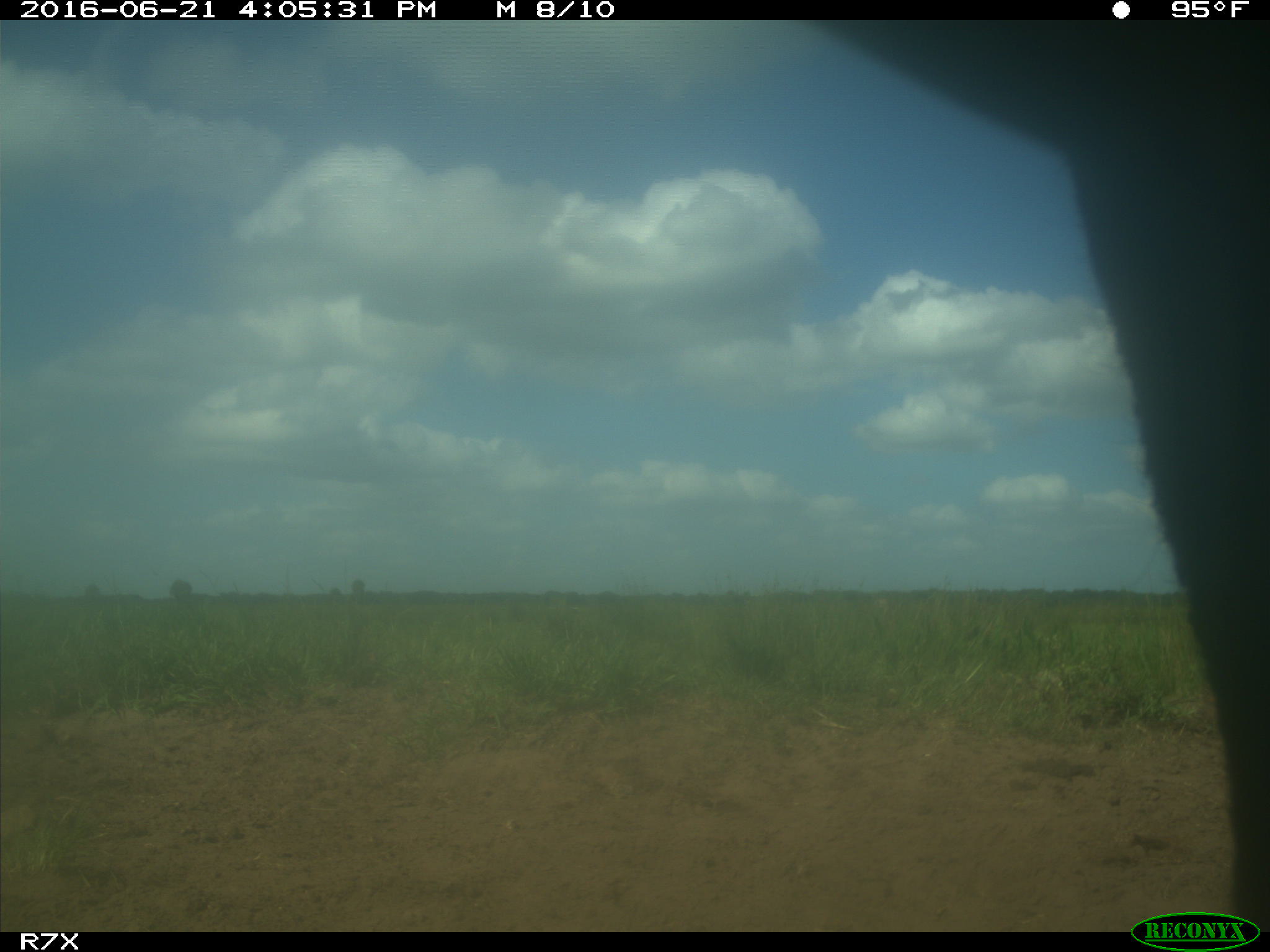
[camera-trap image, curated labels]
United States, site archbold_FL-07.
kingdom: Animalia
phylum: Chordata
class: Mammalia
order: Artiodactyla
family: Bovidae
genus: Bos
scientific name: Bos taurus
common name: domestic cow